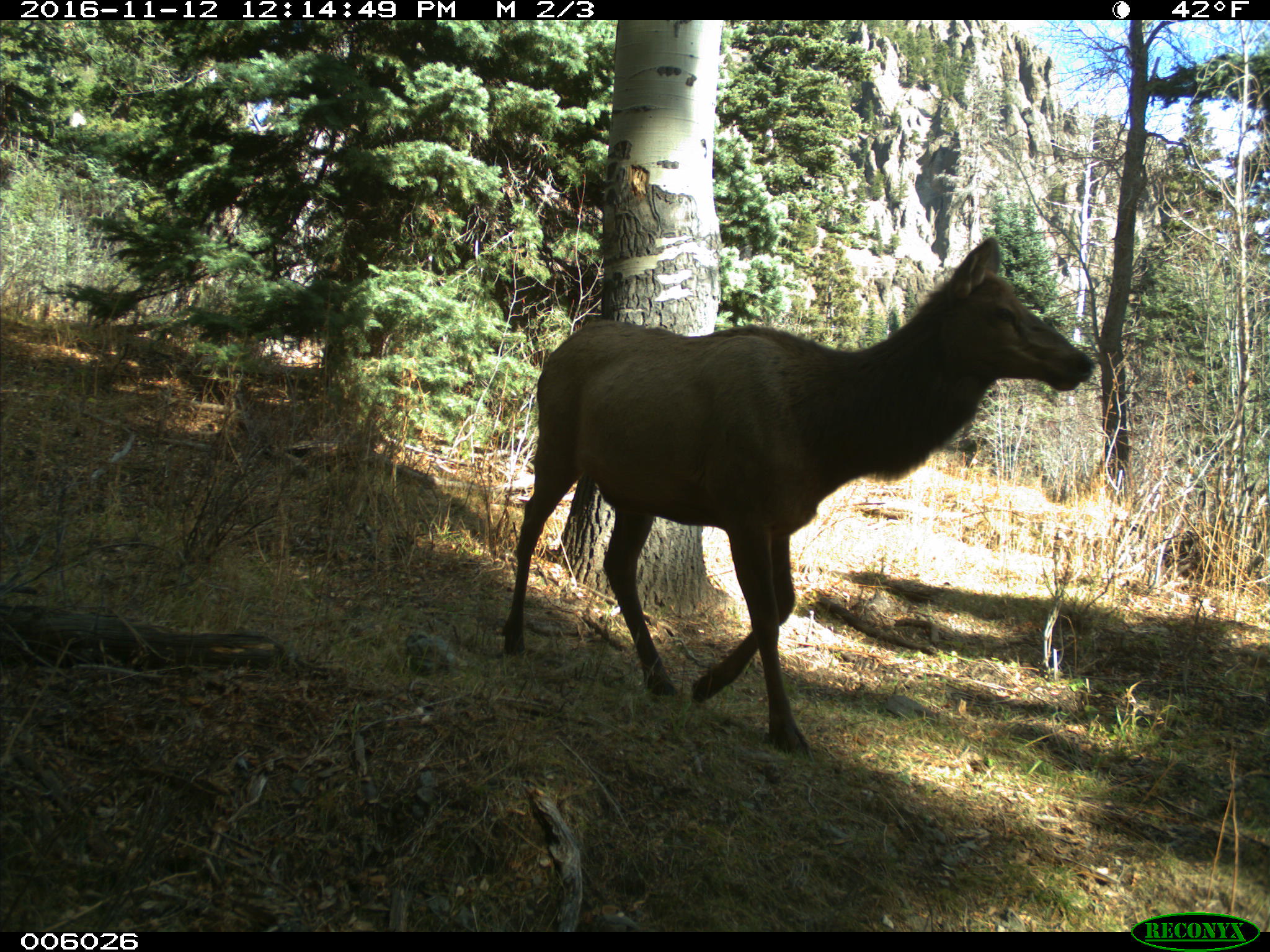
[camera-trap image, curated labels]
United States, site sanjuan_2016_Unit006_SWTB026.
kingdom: Animalia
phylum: Chordata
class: Mammalia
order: Artiodactyla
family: Cervidae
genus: Cervus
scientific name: Cervus elaphus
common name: red deer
Cervus elaphus (red deer).